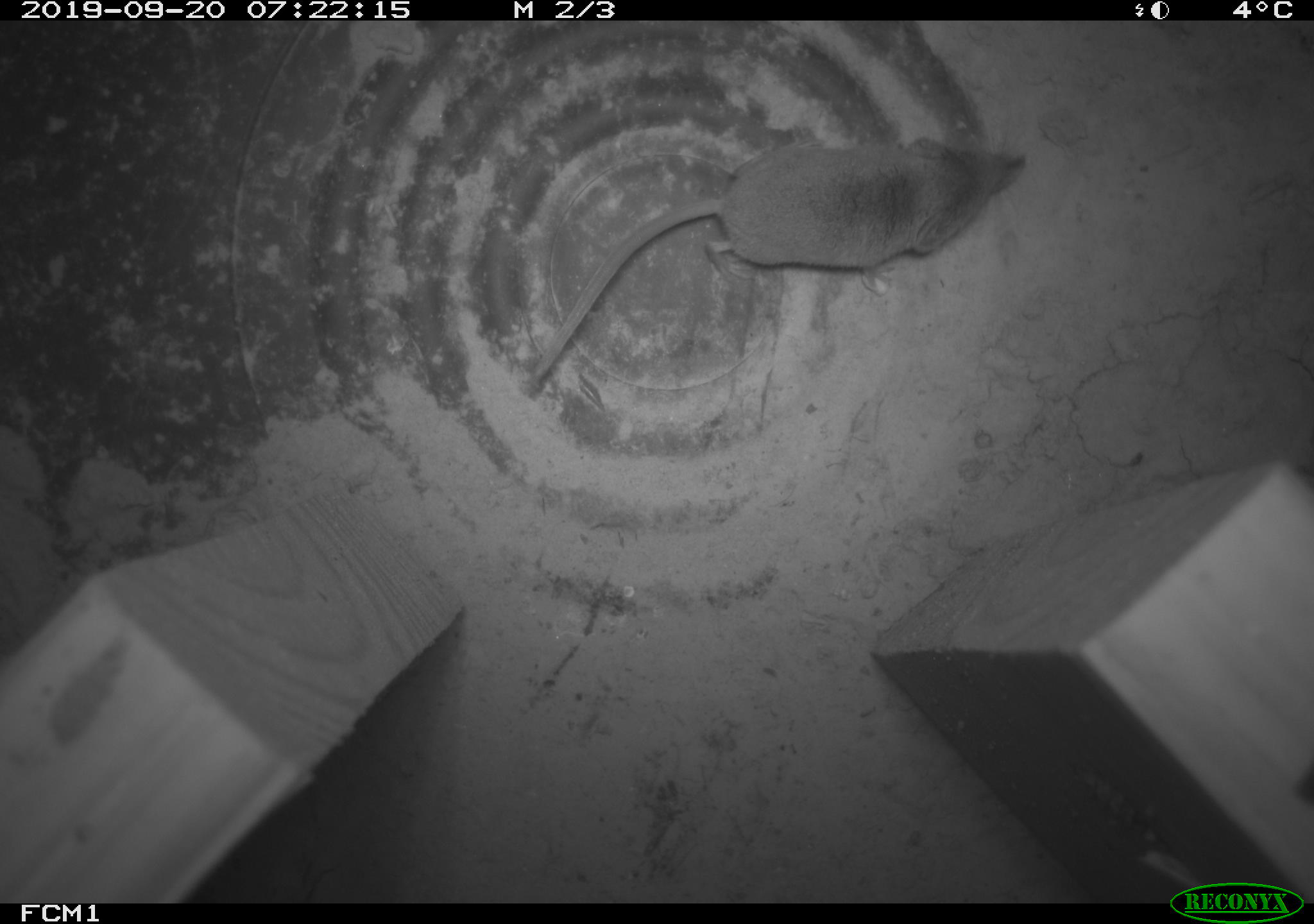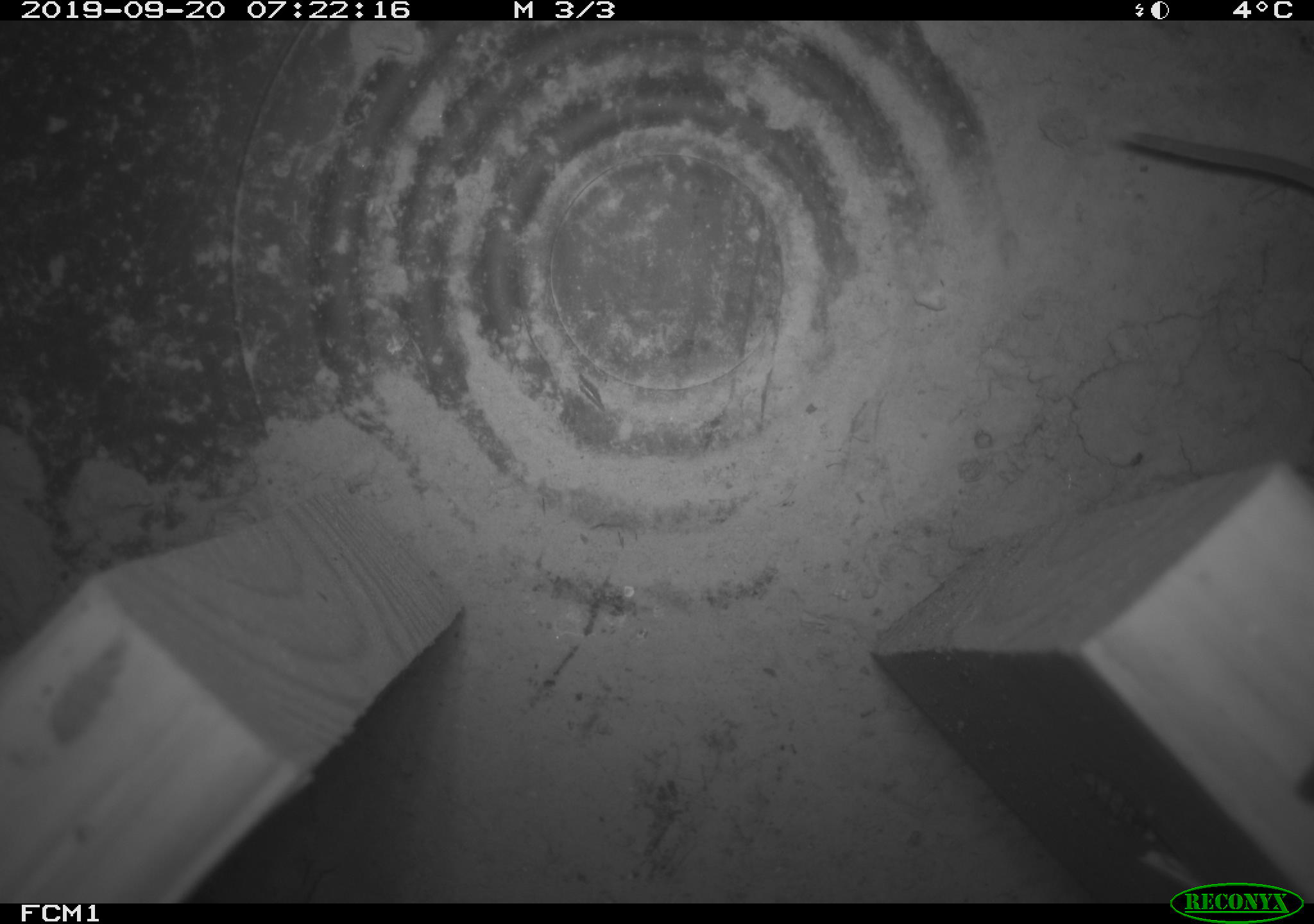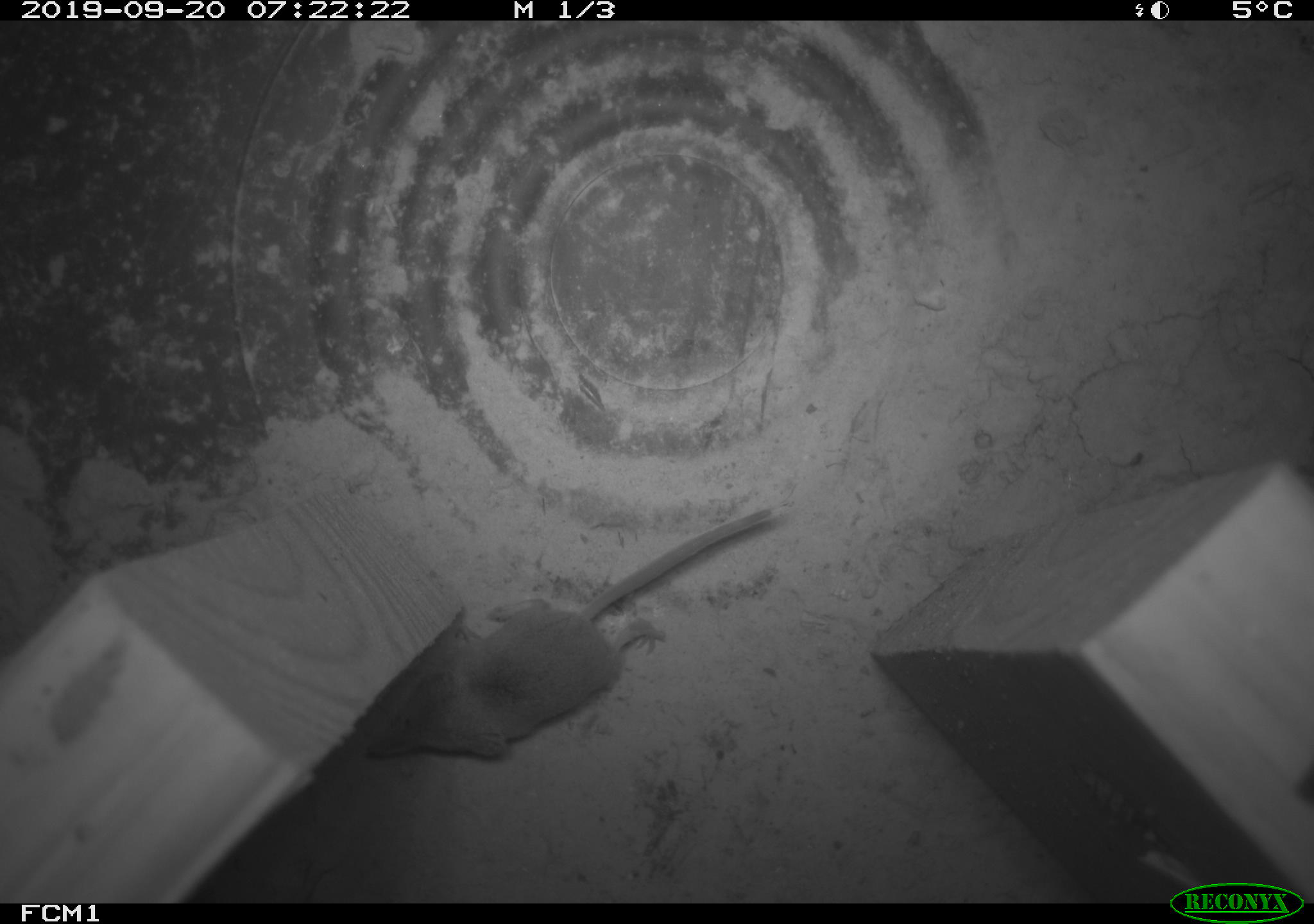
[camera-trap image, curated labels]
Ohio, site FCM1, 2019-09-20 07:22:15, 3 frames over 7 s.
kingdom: Animalia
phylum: Chordata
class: Mammalia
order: Eulipotyphla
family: Soricidae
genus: Sorex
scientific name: Sorex cinereus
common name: masked shrew